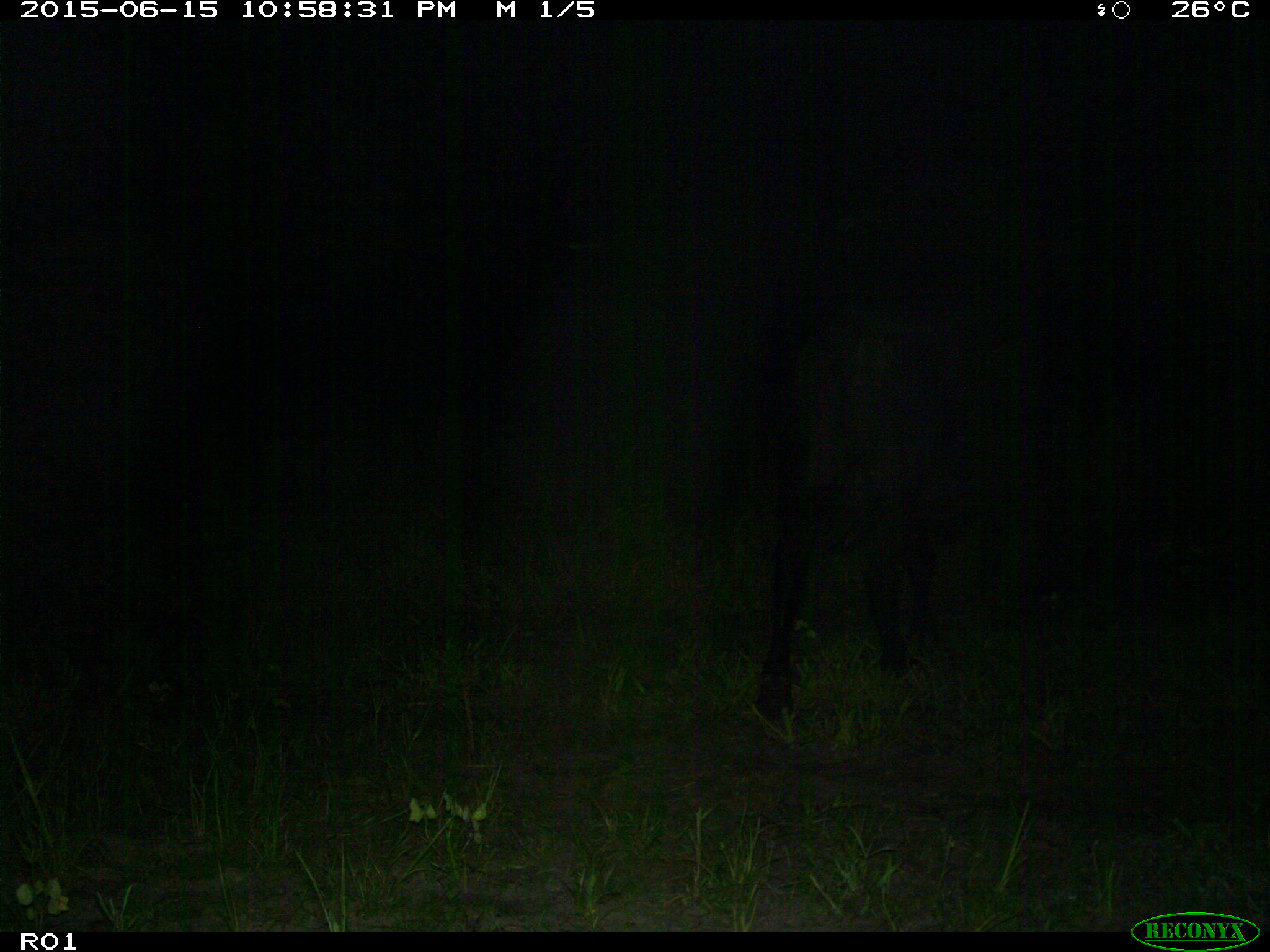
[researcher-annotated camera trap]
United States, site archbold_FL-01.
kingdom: Animalia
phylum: Chordata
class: Mammalia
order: Artiodactyla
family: Bovidae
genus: Bos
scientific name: Bos taurus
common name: domestic cow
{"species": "Bos taurus (domestic cow)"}